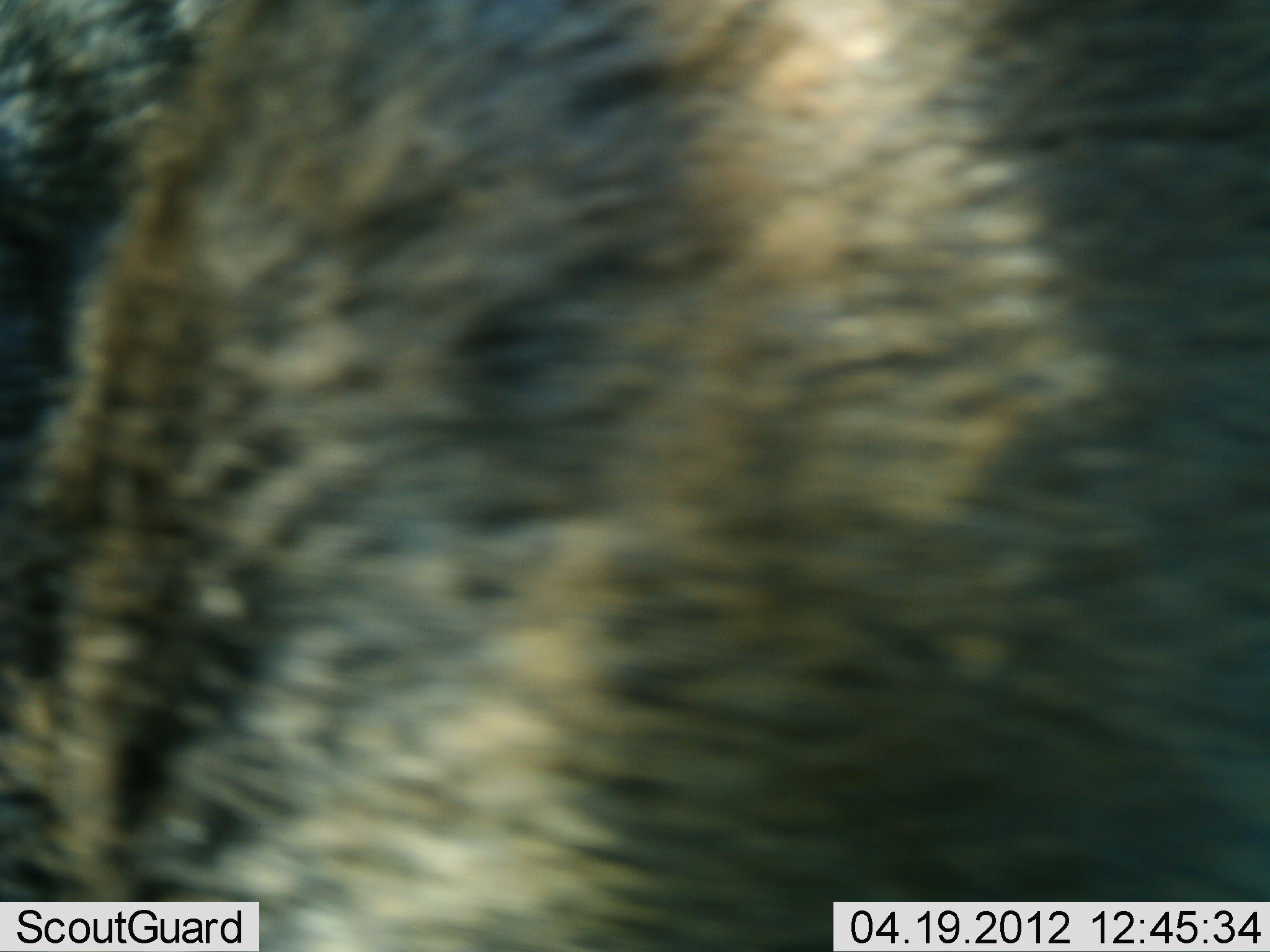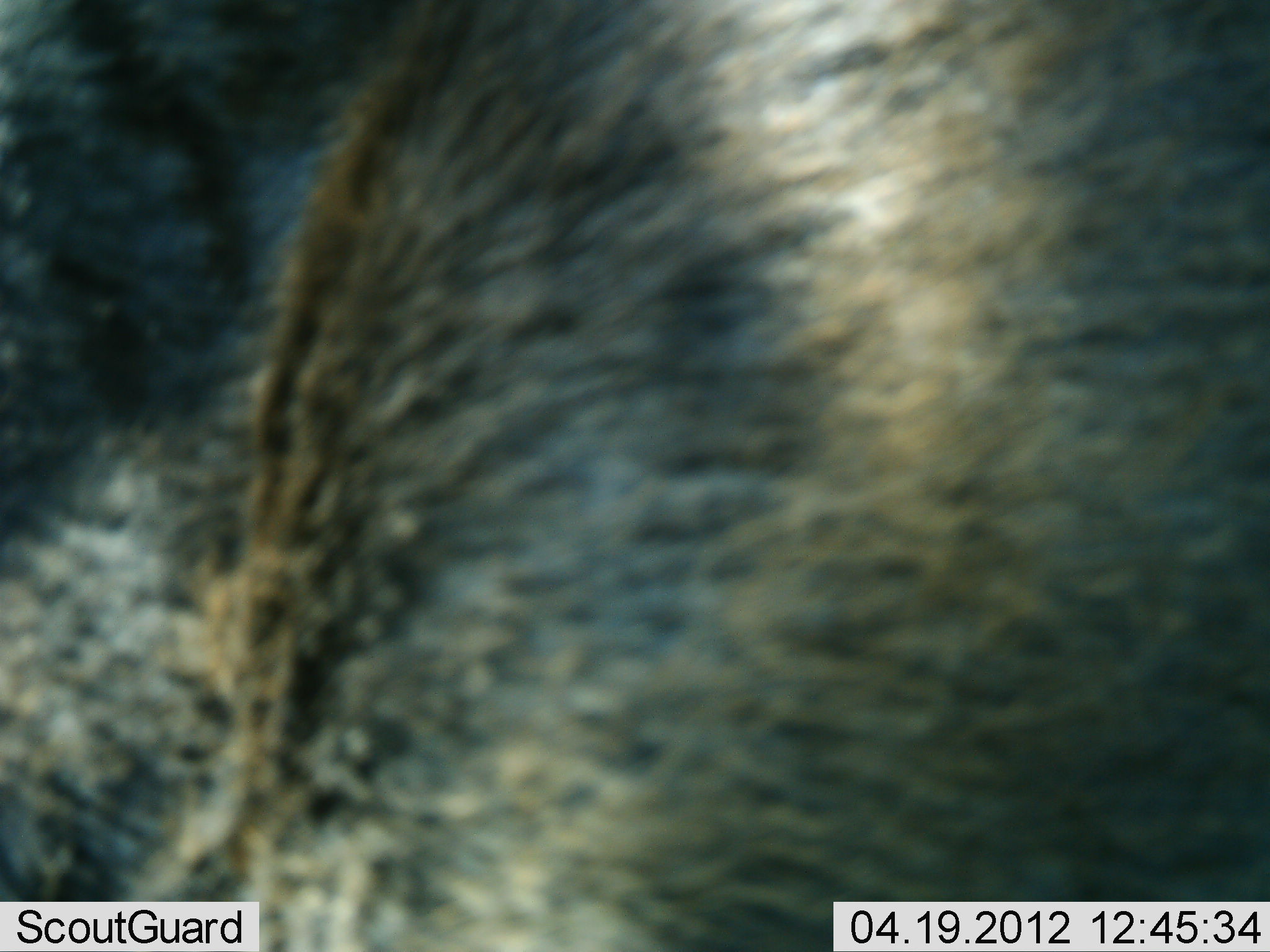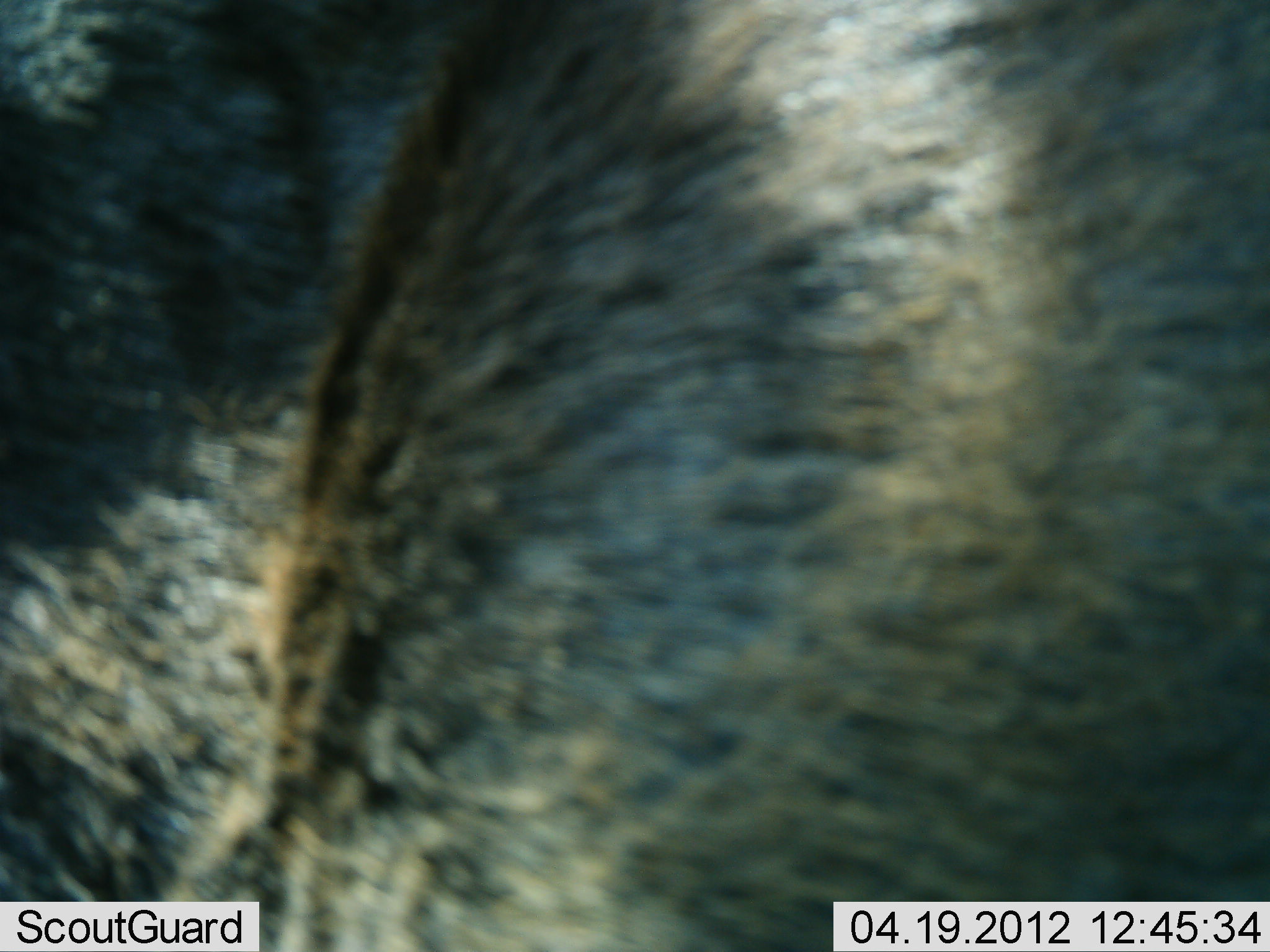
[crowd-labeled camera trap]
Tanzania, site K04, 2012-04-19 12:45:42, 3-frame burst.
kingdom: Animalia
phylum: Chordata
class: Mammalia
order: Artiodactyla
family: Bovidae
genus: Connochaetes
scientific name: Connochaetes taurinus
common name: blue wildebeest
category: wildebeest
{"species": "wildebeest (blue wildebeest) (Connochaetes taurinus)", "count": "1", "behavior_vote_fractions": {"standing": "89%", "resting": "0%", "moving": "11%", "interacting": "0%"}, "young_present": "0%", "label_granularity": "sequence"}